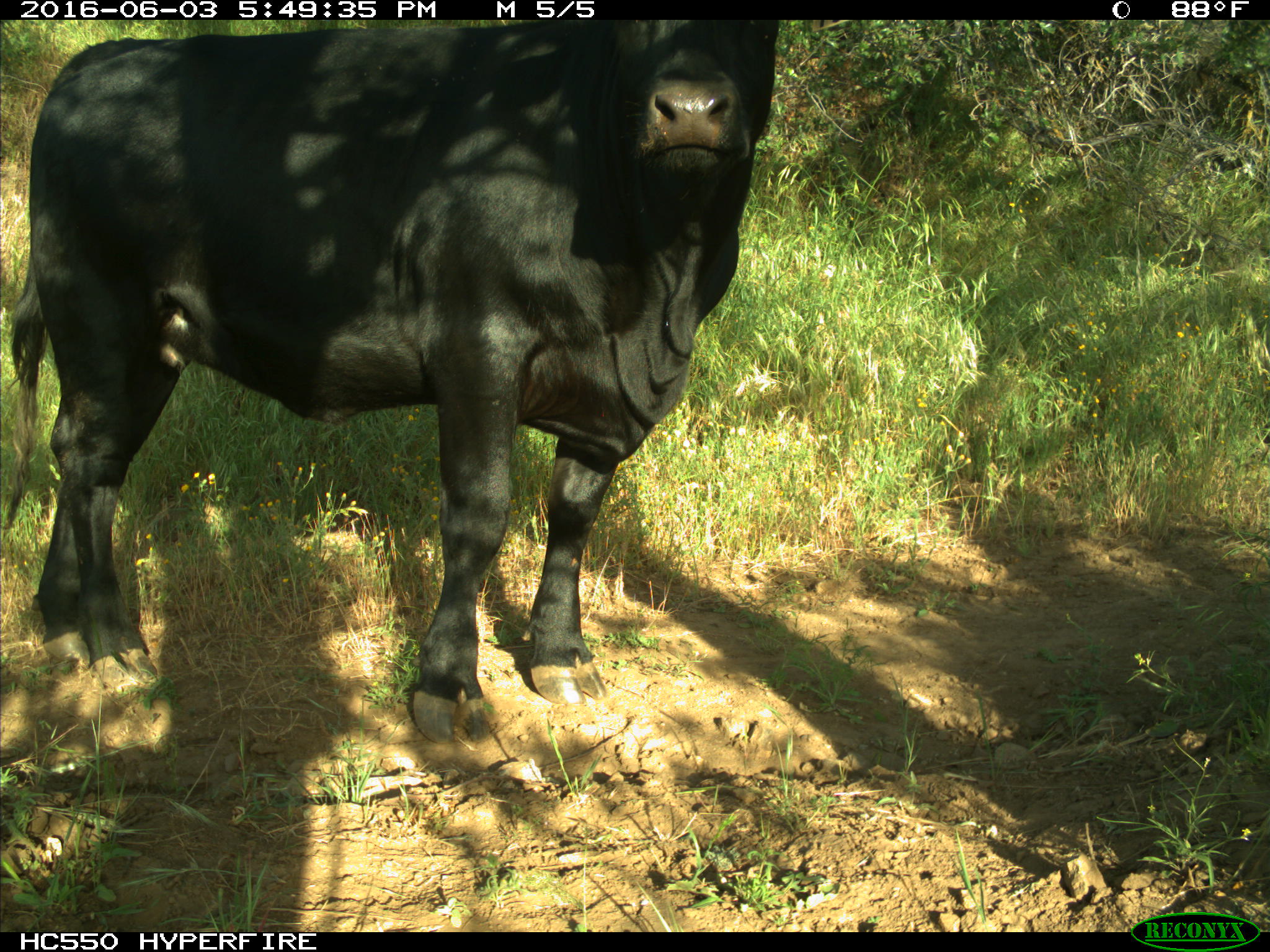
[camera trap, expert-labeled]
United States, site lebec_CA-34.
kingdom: Animalia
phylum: Chordata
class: Mammalia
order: Artiodactyla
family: Bovidae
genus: Bos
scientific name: Bos taurus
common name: domestic cow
Bos taurus (domestic cow).